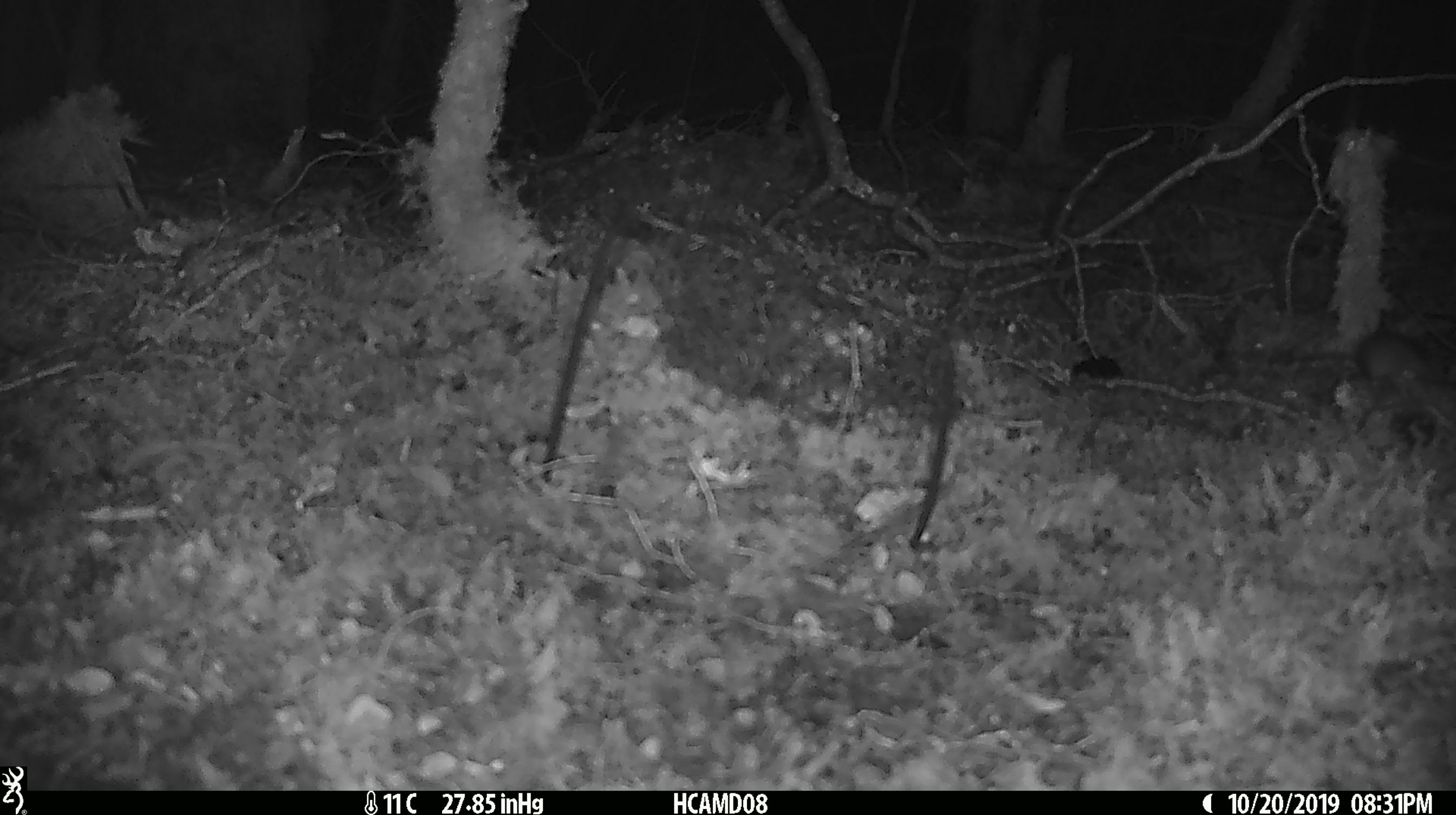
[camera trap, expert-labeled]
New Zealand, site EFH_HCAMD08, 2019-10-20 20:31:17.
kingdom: Animalia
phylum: Chordata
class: Mammalia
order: Rodentia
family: Muridae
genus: Mus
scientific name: Mus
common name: mouse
Mouse (Mus).